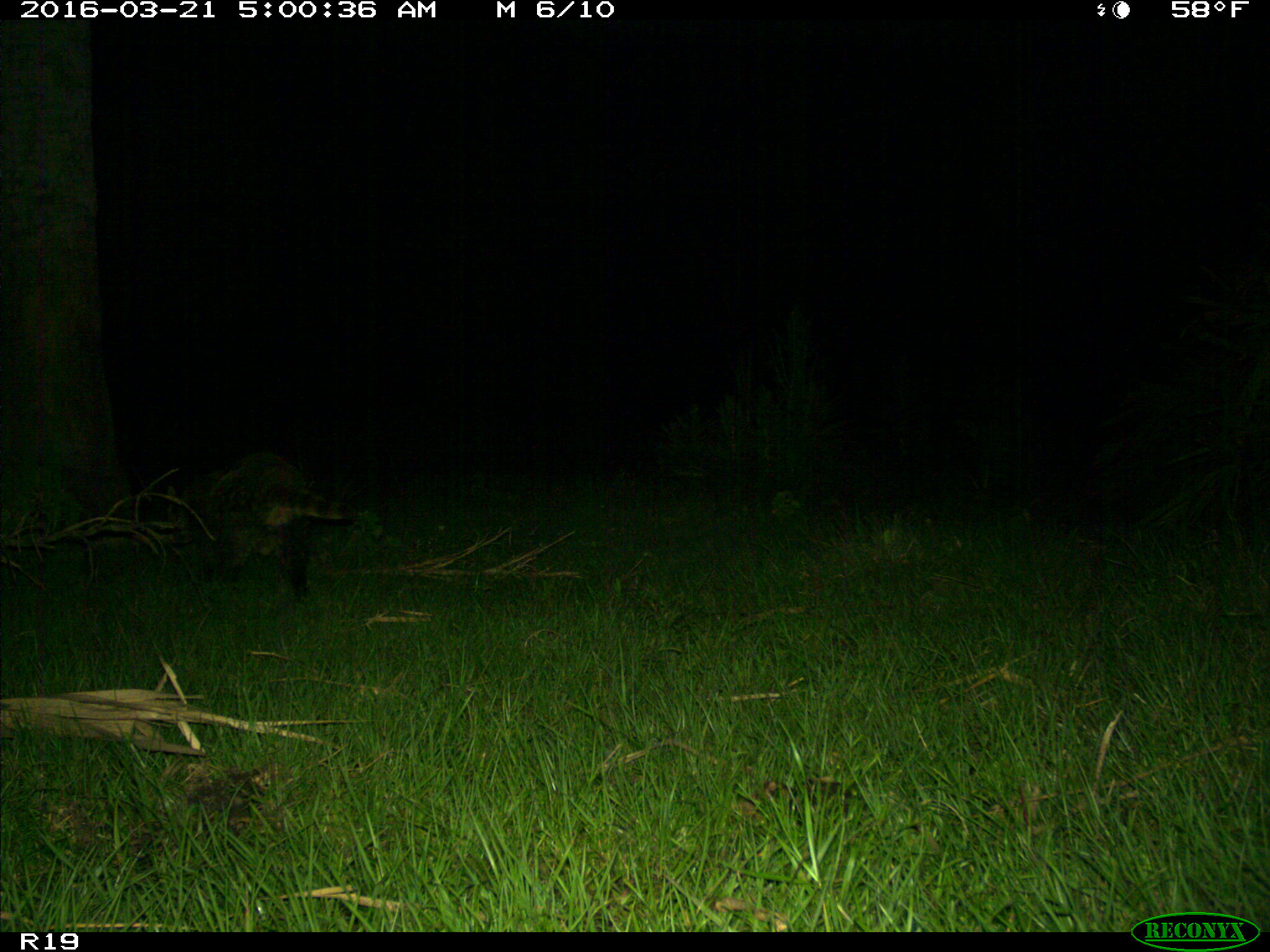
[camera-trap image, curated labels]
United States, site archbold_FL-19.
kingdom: Animalia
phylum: Chordata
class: Mammalia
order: Carnivora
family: Procyonidae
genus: Procyon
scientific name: Procyon lotor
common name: common raccoon